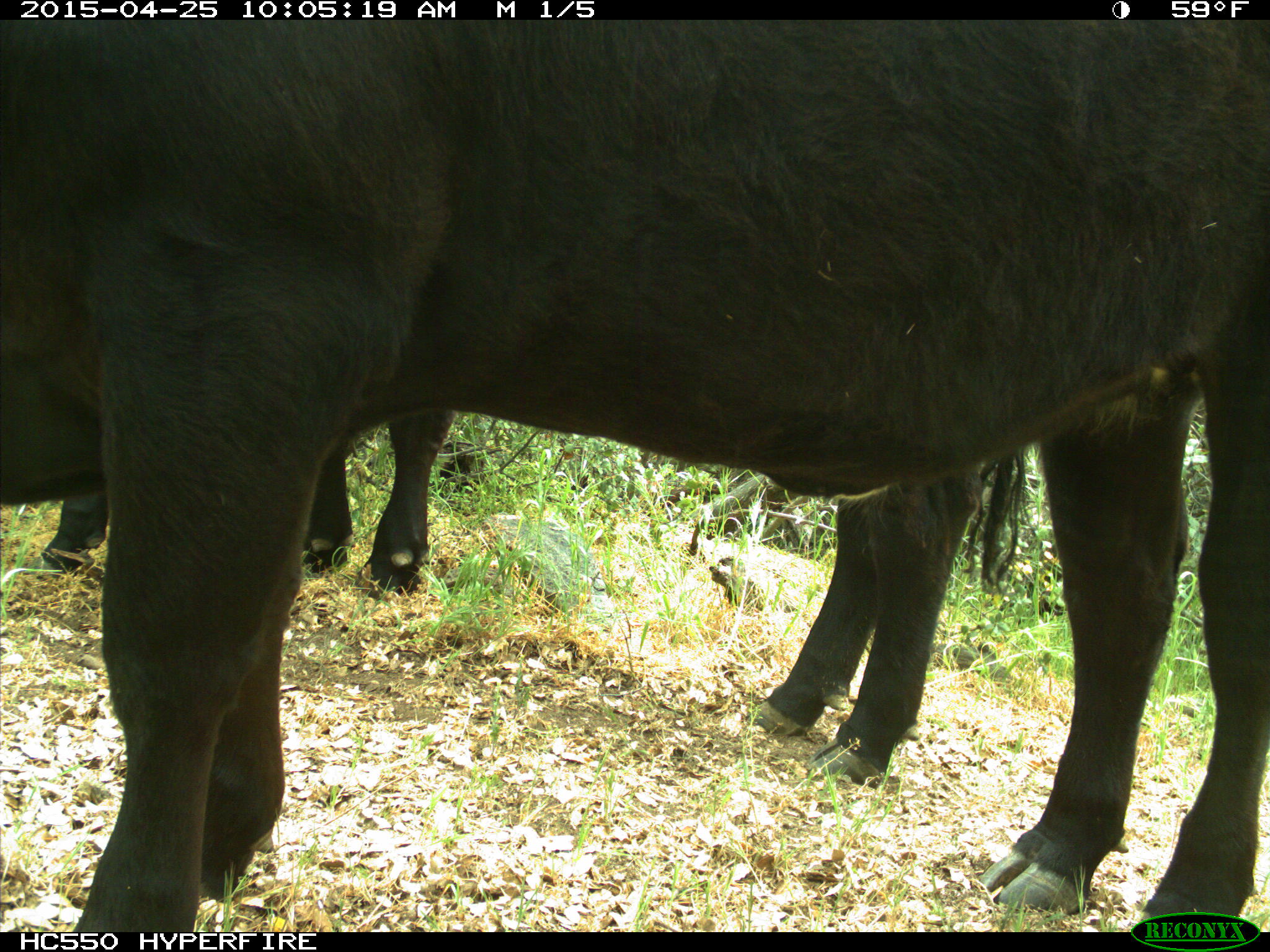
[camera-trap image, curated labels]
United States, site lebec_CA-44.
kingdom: Animalia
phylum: Chordata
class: Mammalia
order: Artiodactyla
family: Suidae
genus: Sus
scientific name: Sus scrofa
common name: wild boar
Sus scrofa (wild boar).